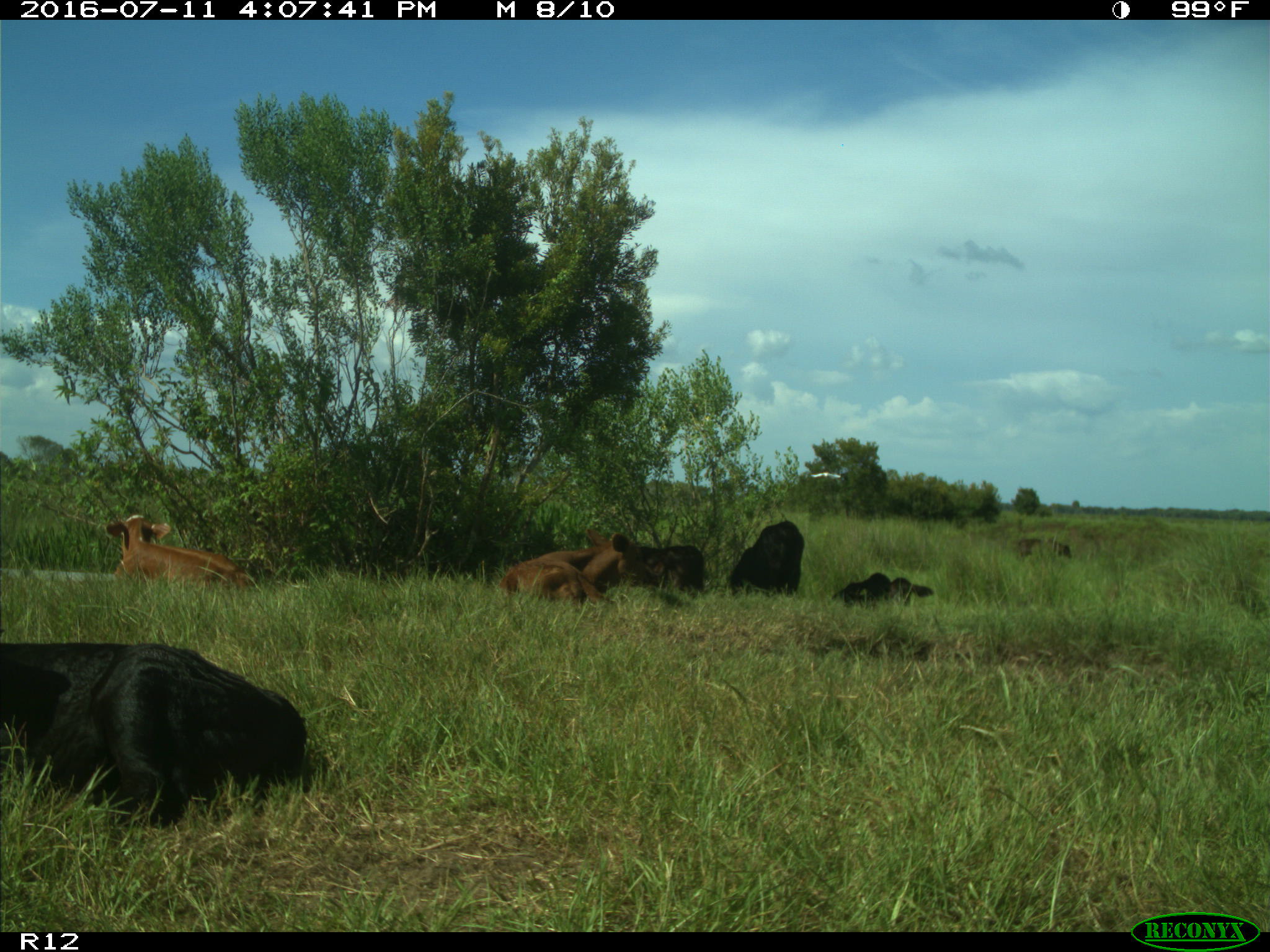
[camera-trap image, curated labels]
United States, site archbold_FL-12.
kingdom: Animalia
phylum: Chordata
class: Mammalia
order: Artiodactyla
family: Bovidae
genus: Bos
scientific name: Bos taurus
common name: domestic cow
Bos taurus (domestic cow).